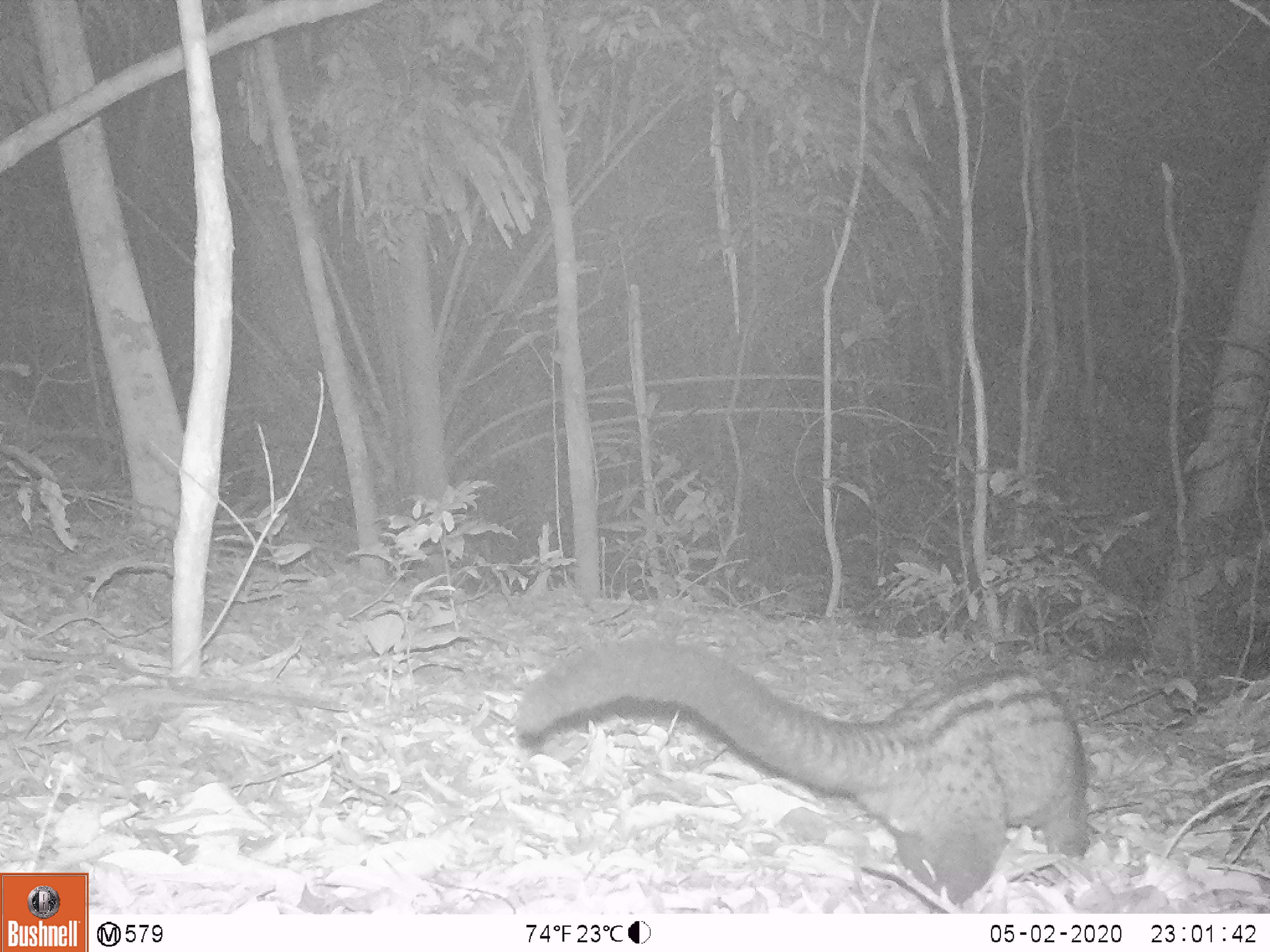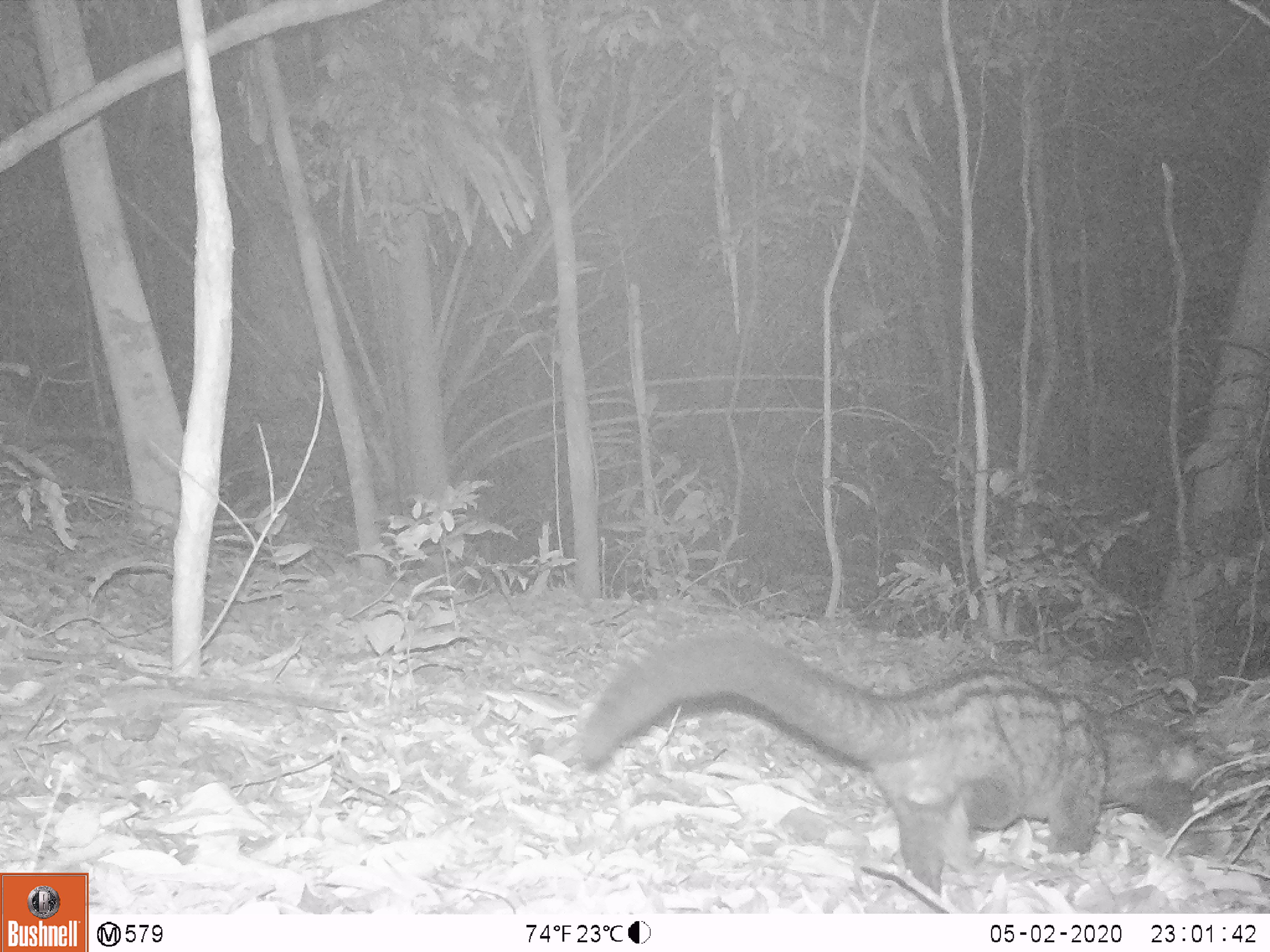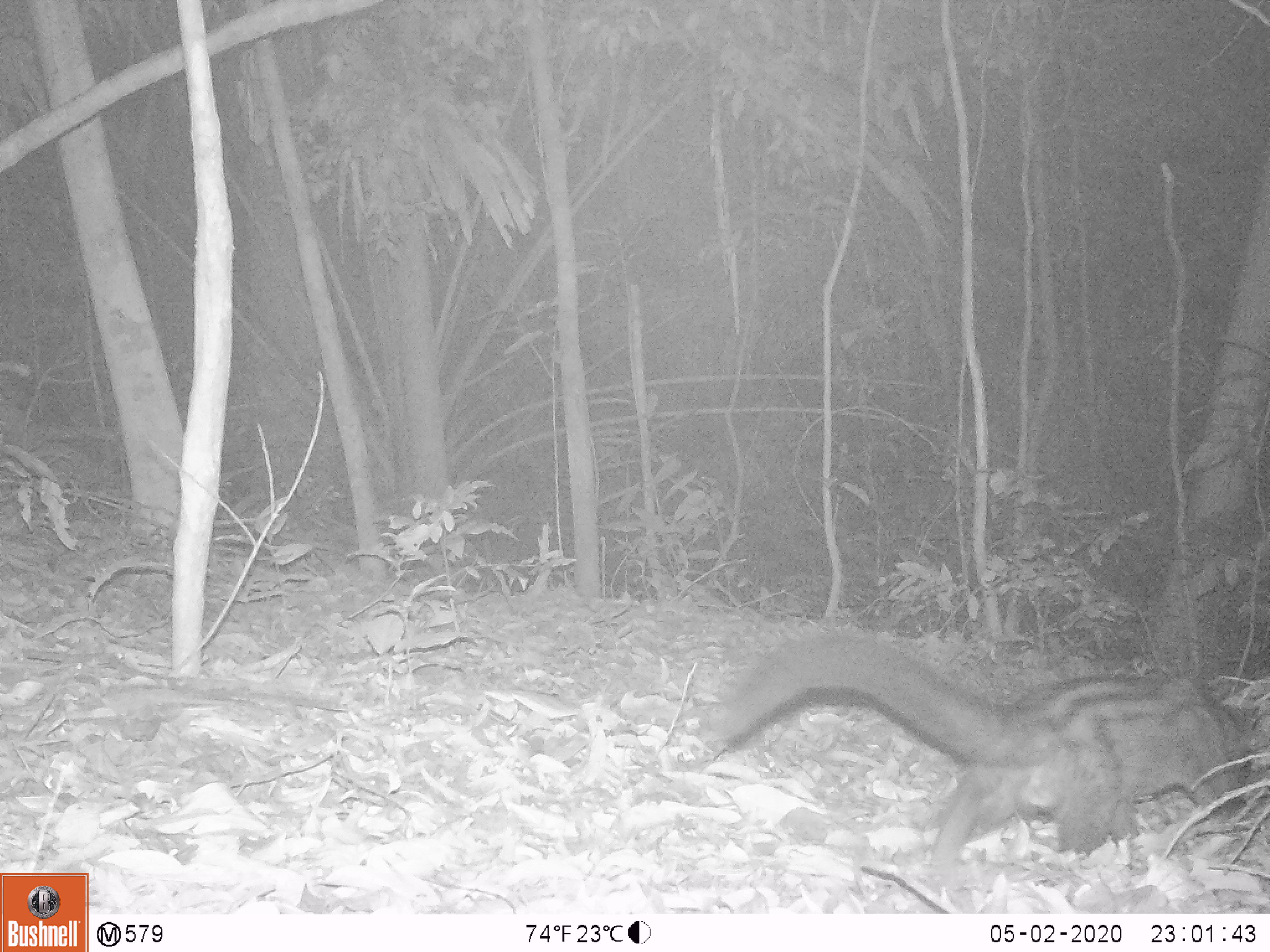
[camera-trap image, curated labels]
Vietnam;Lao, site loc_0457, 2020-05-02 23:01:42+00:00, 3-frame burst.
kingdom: Animalia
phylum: Chordata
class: Mammalia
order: Carnivora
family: Viverridae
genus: Paradoxurus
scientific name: Paradoxurus hermaphroditus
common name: common palm civet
Common palm civet (Paradoxurus hermaphroditus). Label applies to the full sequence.